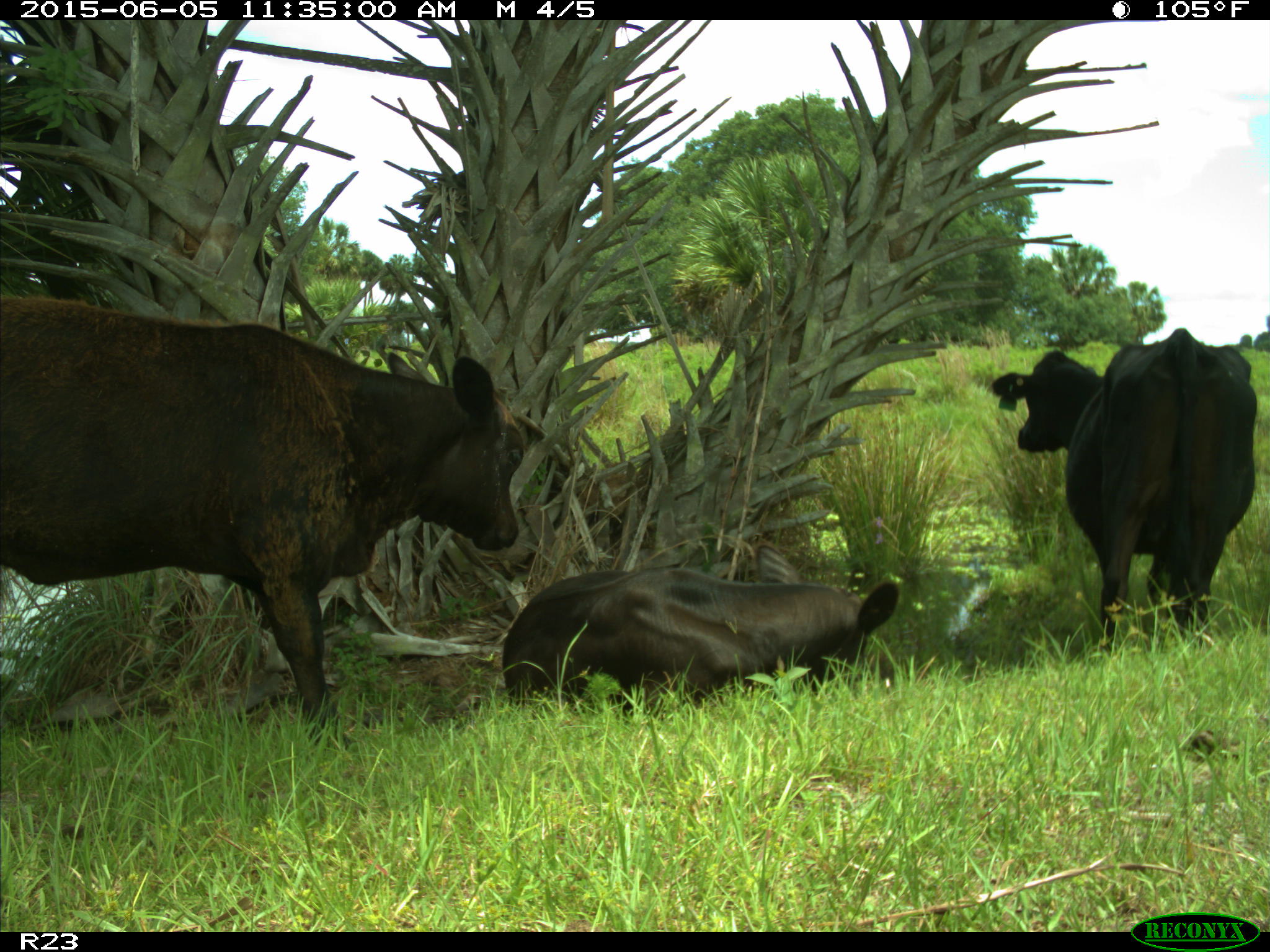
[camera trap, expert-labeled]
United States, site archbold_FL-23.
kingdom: Animalia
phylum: Chordata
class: Mammalia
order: Artiodactyla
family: Bovidae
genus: Bos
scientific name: Bos taurus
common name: domestic cow